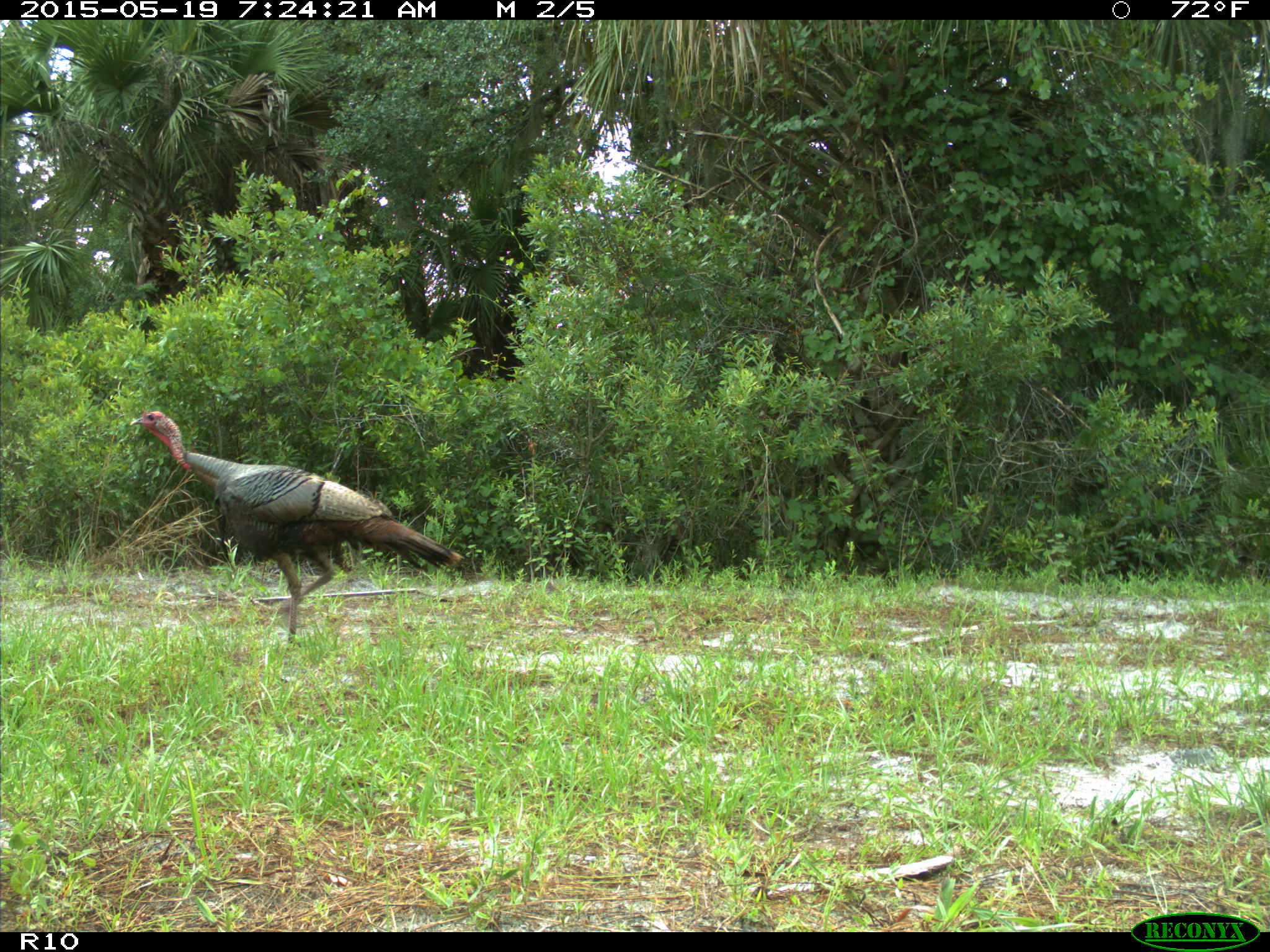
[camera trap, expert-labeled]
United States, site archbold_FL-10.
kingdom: Animalia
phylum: Chordata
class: Aves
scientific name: Aves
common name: birds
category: unidentified bird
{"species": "unidentified bird (birds) (Aves)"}